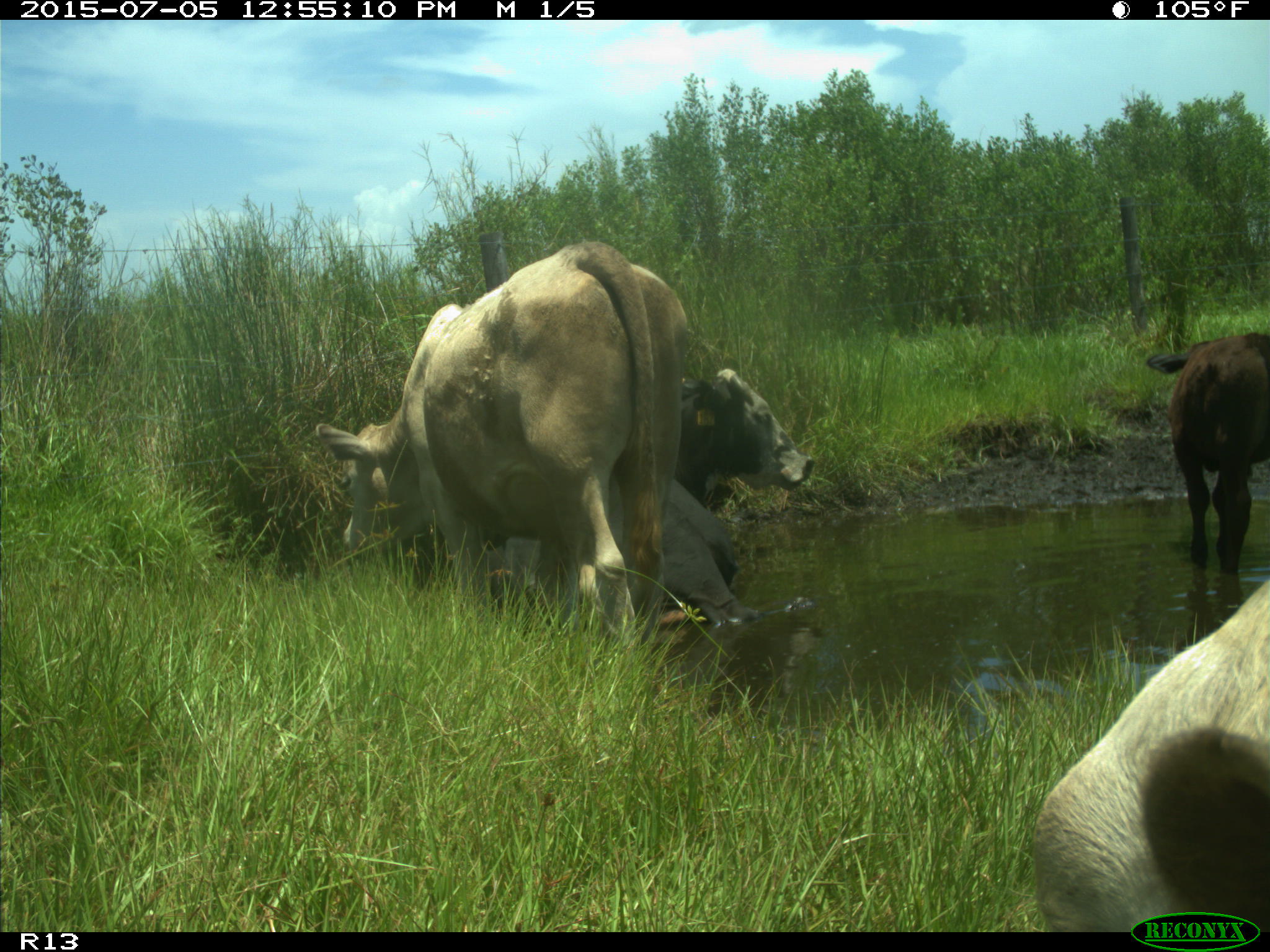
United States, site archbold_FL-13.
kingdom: Animalia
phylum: Chordata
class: Mammalia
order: Artiodactyla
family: Bovidae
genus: Bos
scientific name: Bos taurus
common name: domestic cow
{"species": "Bos taurus (domestic cow)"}